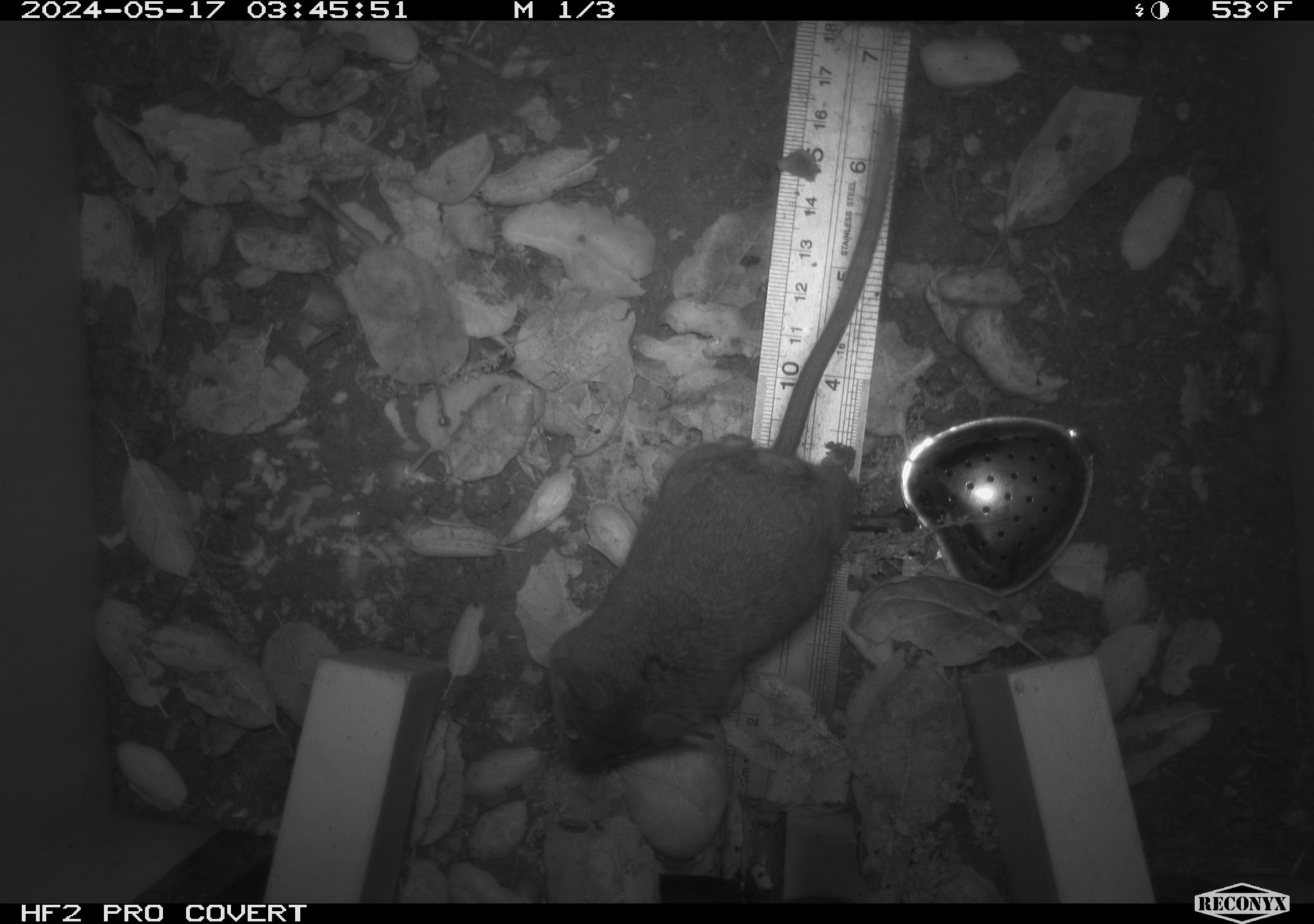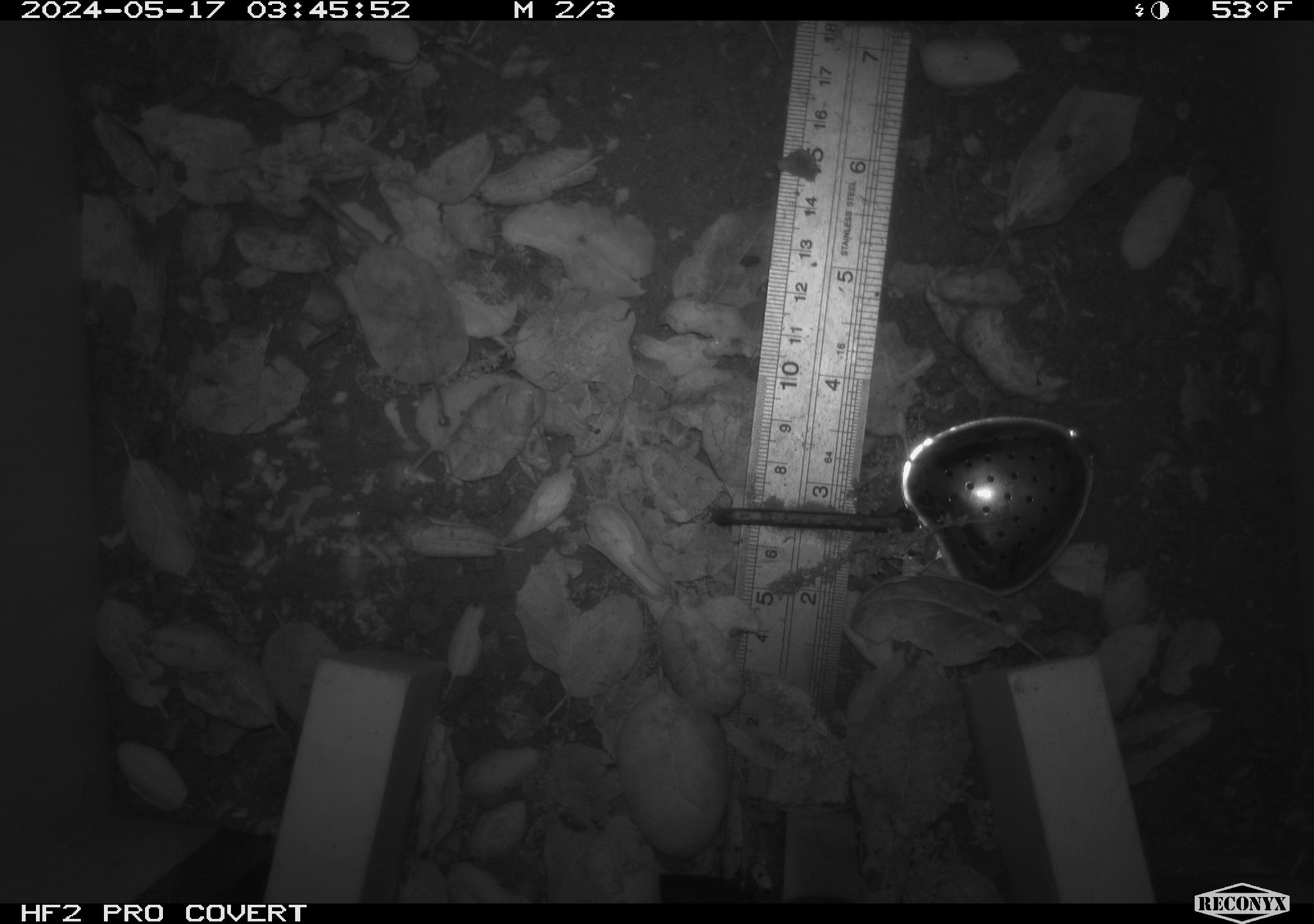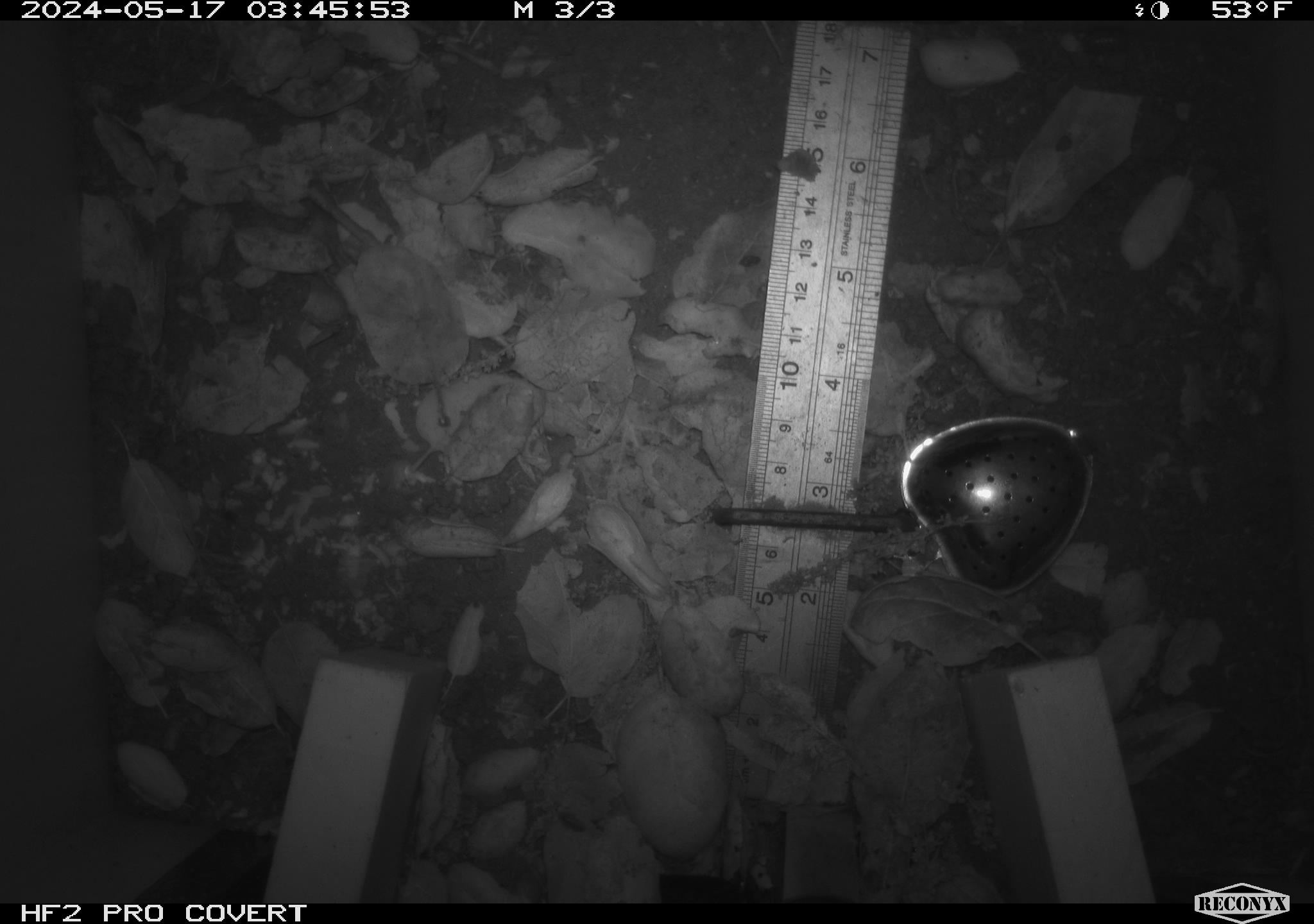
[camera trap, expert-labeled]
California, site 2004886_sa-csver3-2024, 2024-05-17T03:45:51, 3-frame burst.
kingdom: Animalia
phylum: Chordata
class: Mammalia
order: Rodentia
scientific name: Rodentia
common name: rodent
Rodent (Rodentia).